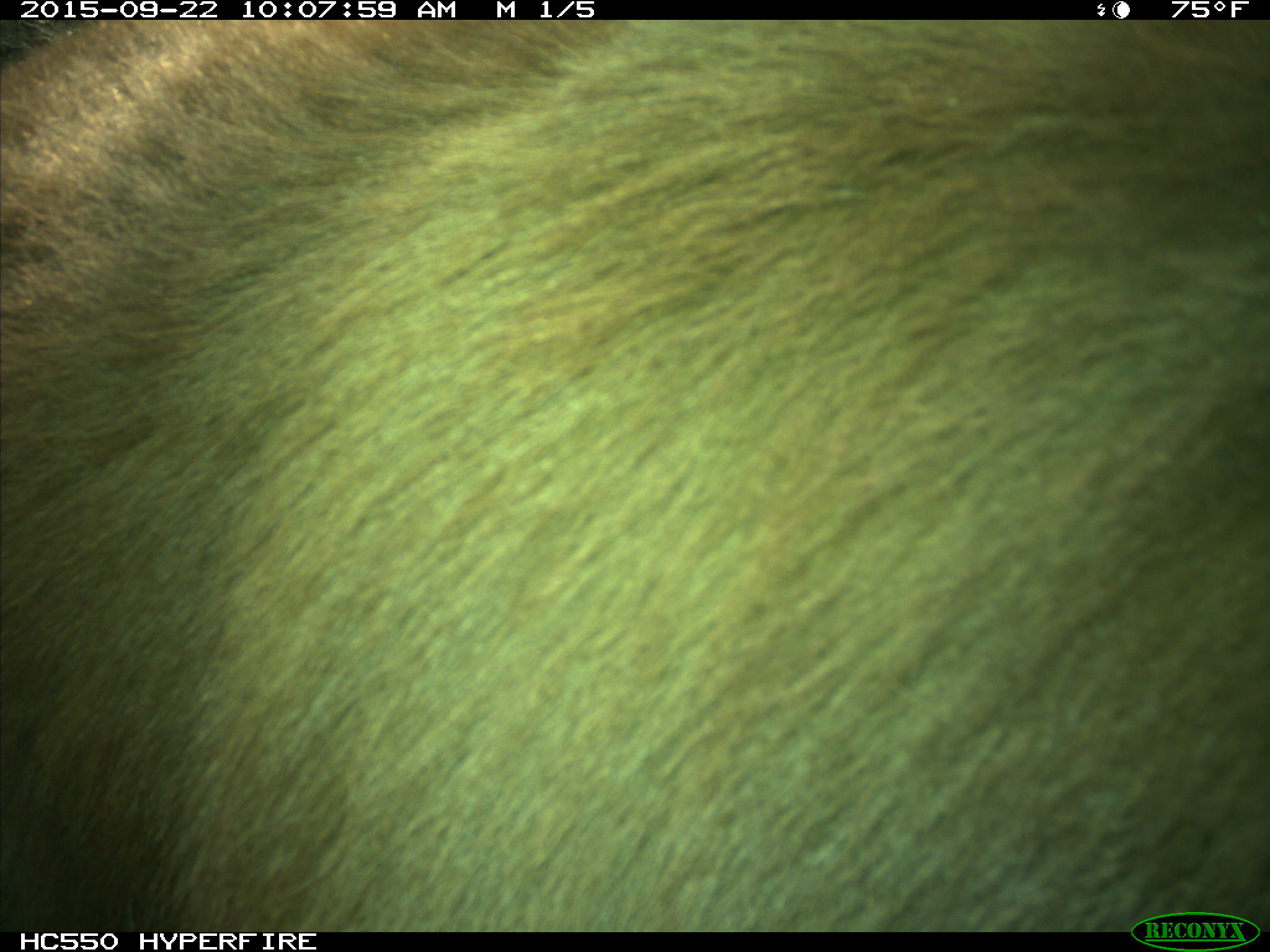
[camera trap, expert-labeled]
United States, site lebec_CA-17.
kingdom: Animalia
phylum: Chordata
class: Mammalia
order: Carnivora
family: Ursidae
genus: Ursus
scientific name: Ursus americanus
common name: american black bear